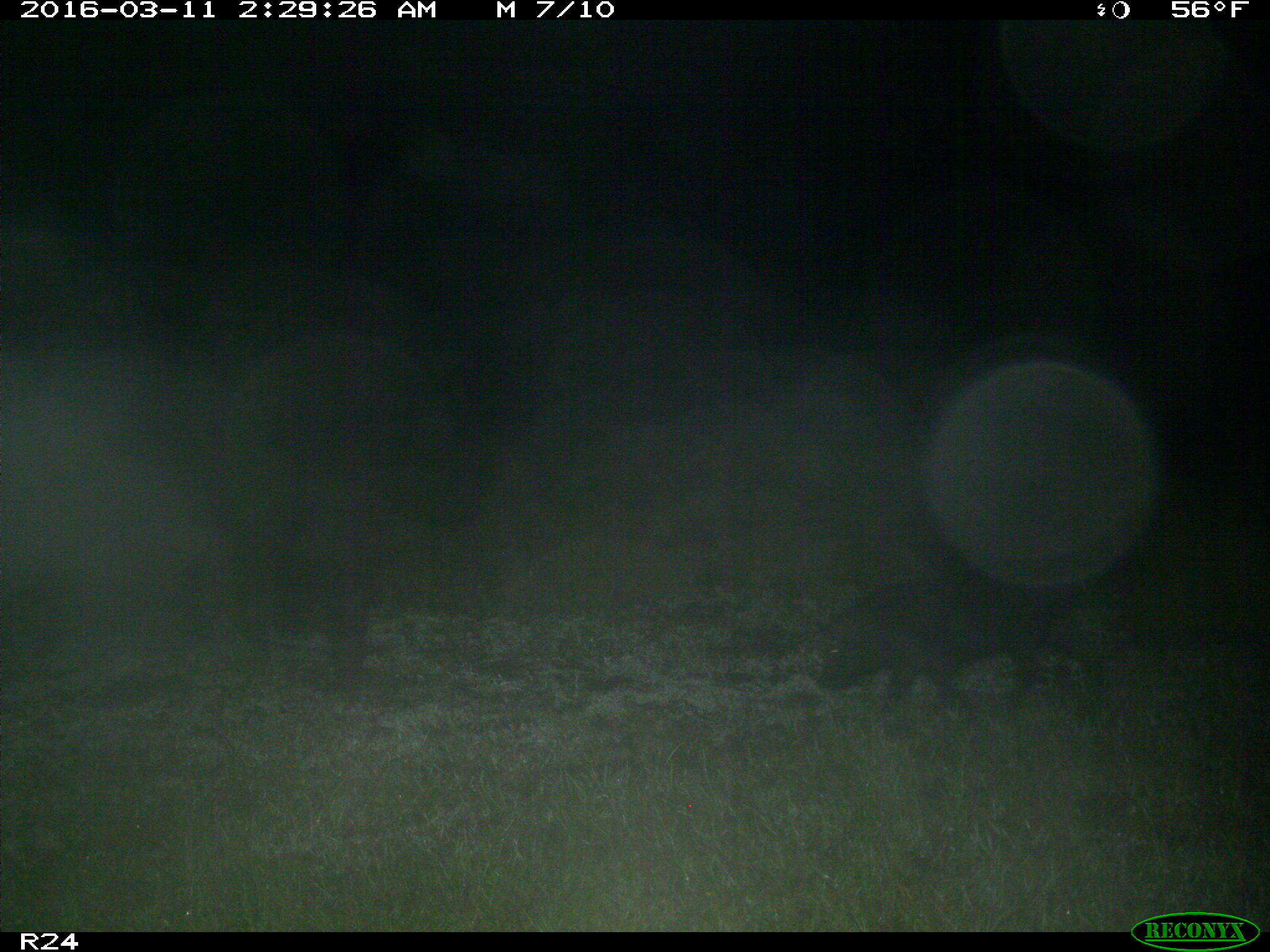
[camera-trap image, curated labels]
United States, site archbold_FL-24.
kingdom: Animalia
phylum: Chordata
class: Mammalia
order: Artiodactyla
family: Suidae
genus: Sus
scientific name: Sus scrofa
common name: wild boar